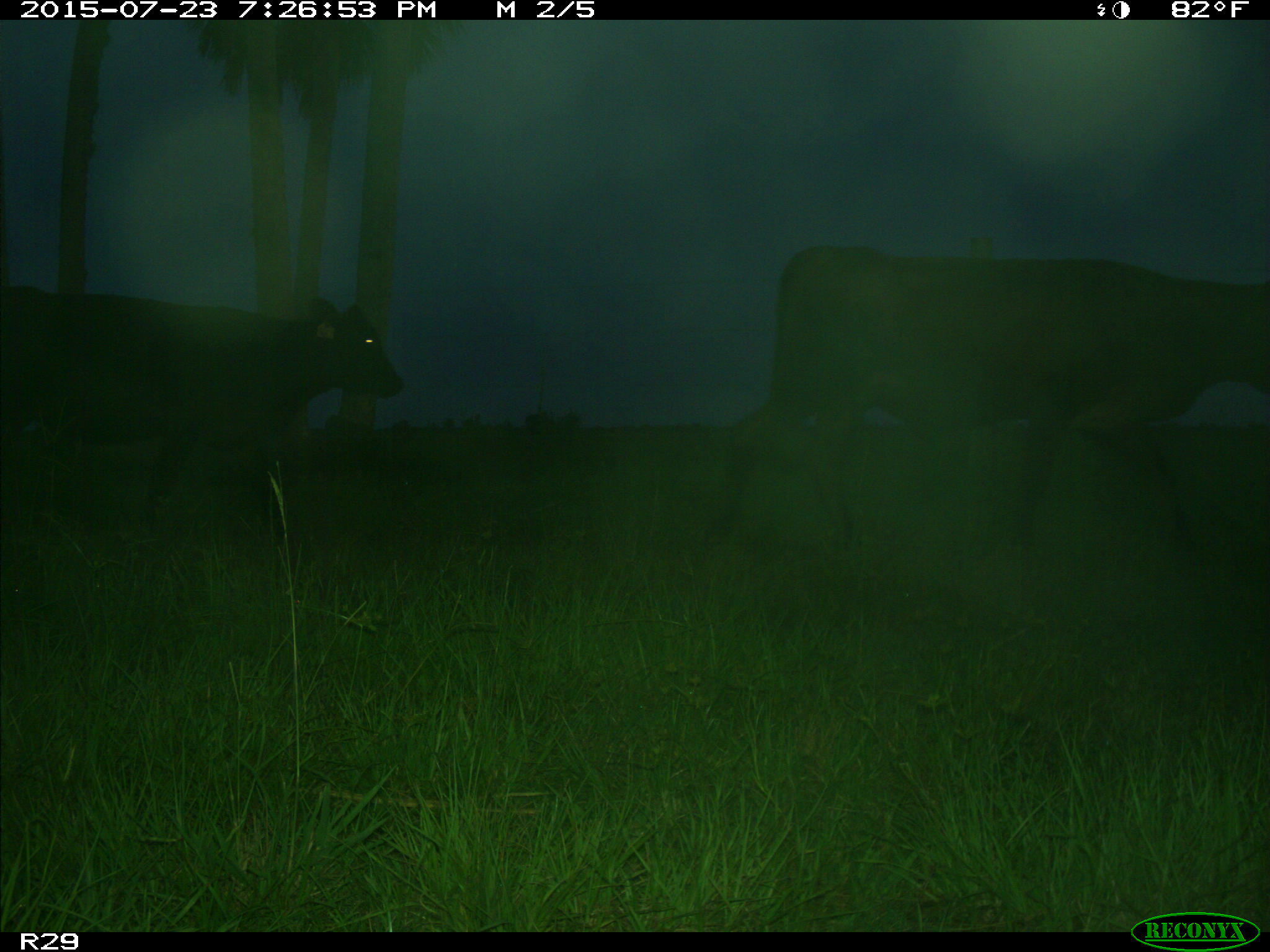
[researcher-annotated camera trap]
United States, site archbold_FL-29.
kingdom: Animalia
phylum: Chordata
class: Mammalia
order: Artiodactyla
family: Bovidae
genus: Bos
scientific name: Bos taurus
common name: domestic cow